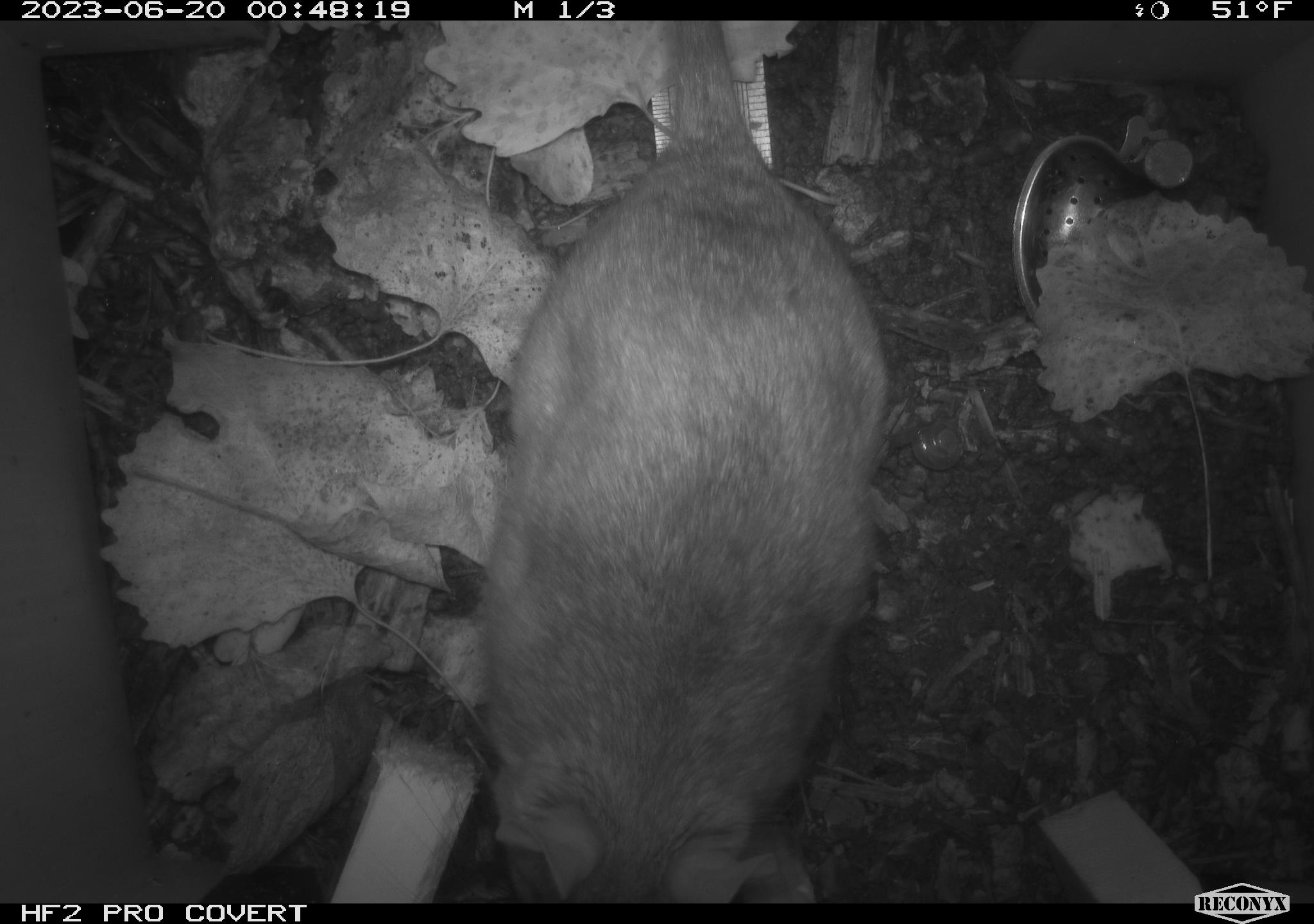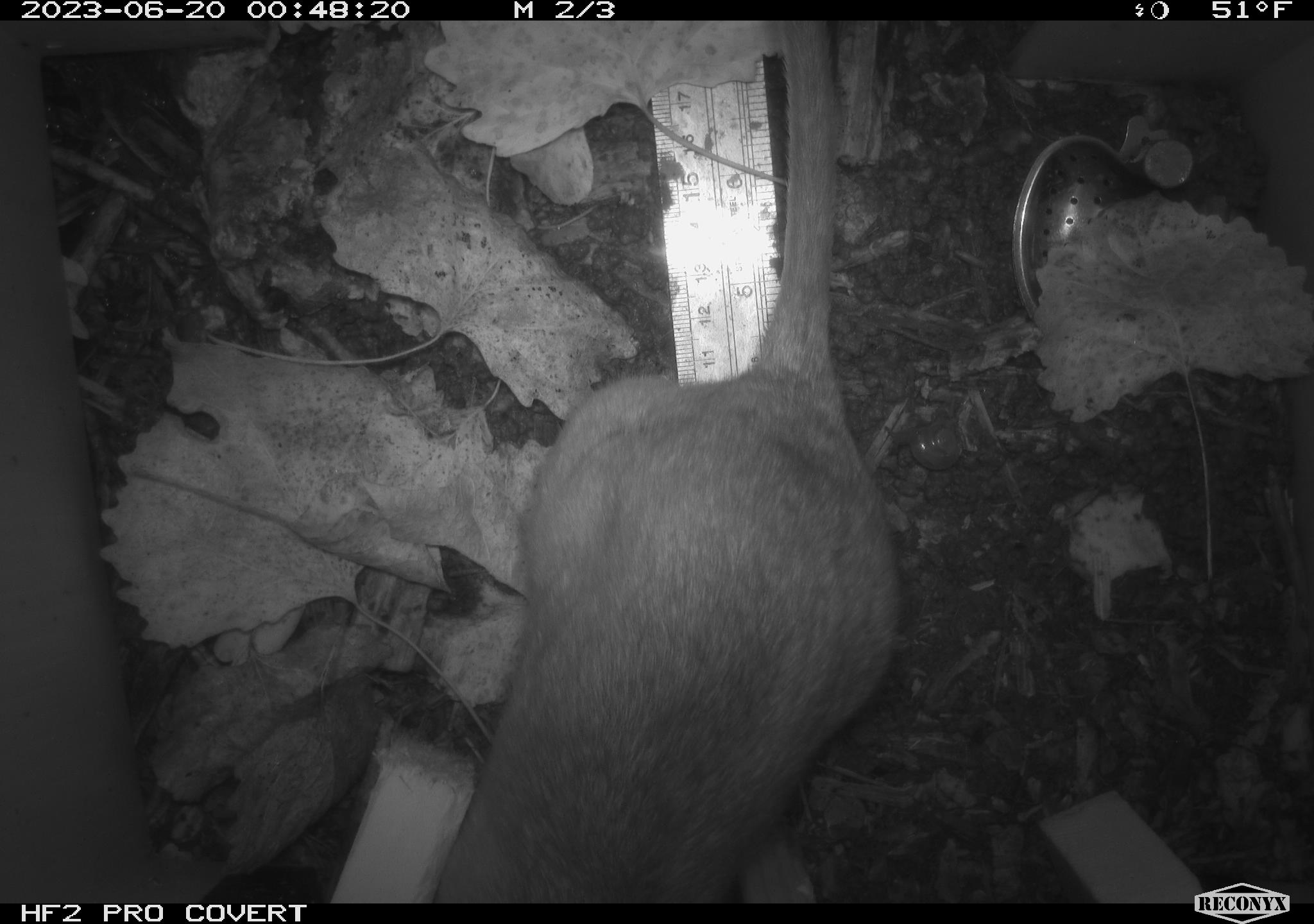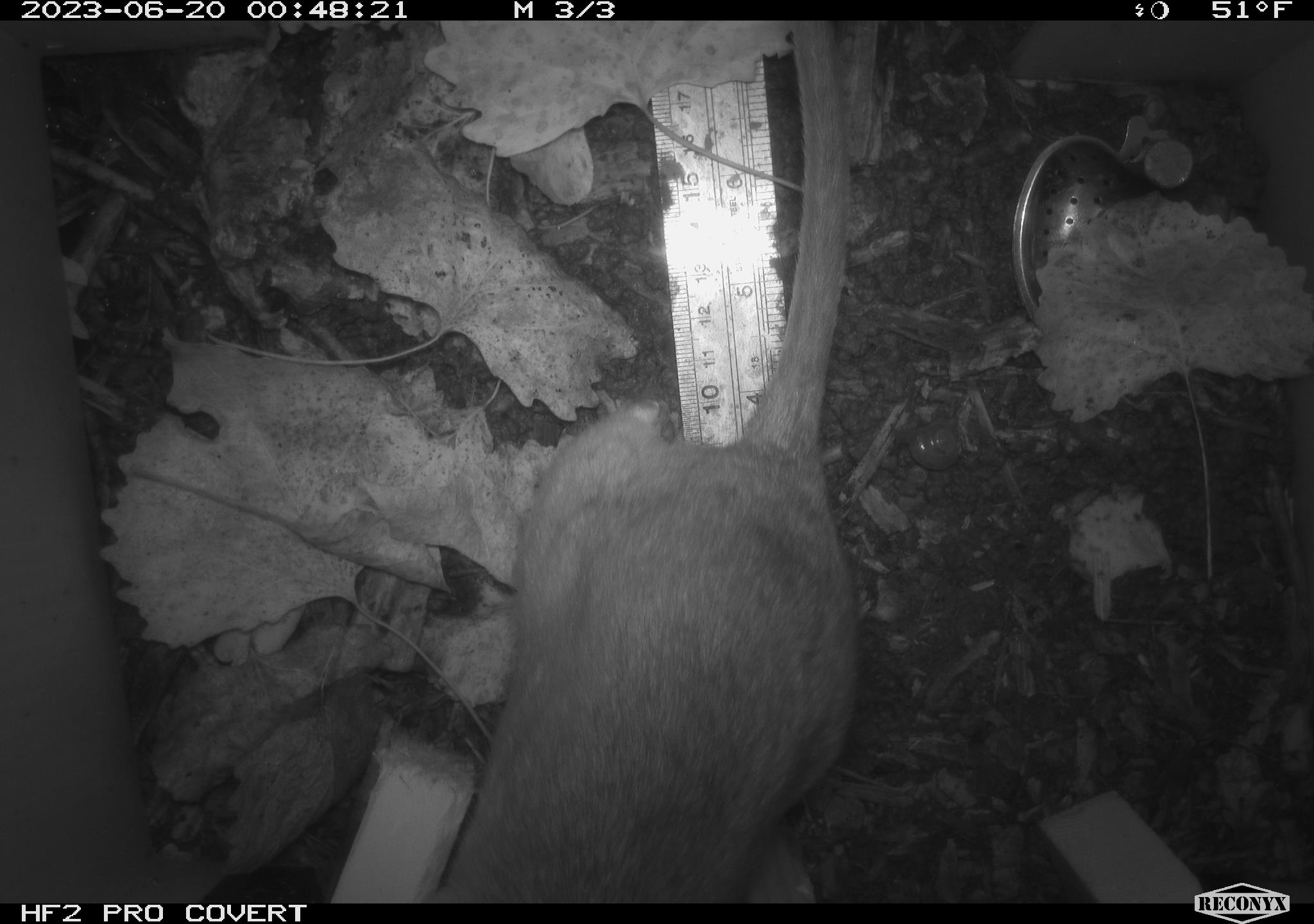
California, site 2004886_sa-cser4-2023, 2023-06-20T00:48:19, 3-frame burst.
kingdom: Animalia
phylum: Chordata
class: Mammalia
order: Rodentia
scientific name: Rodentia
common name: woodrat or rat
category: woodrat or rat species